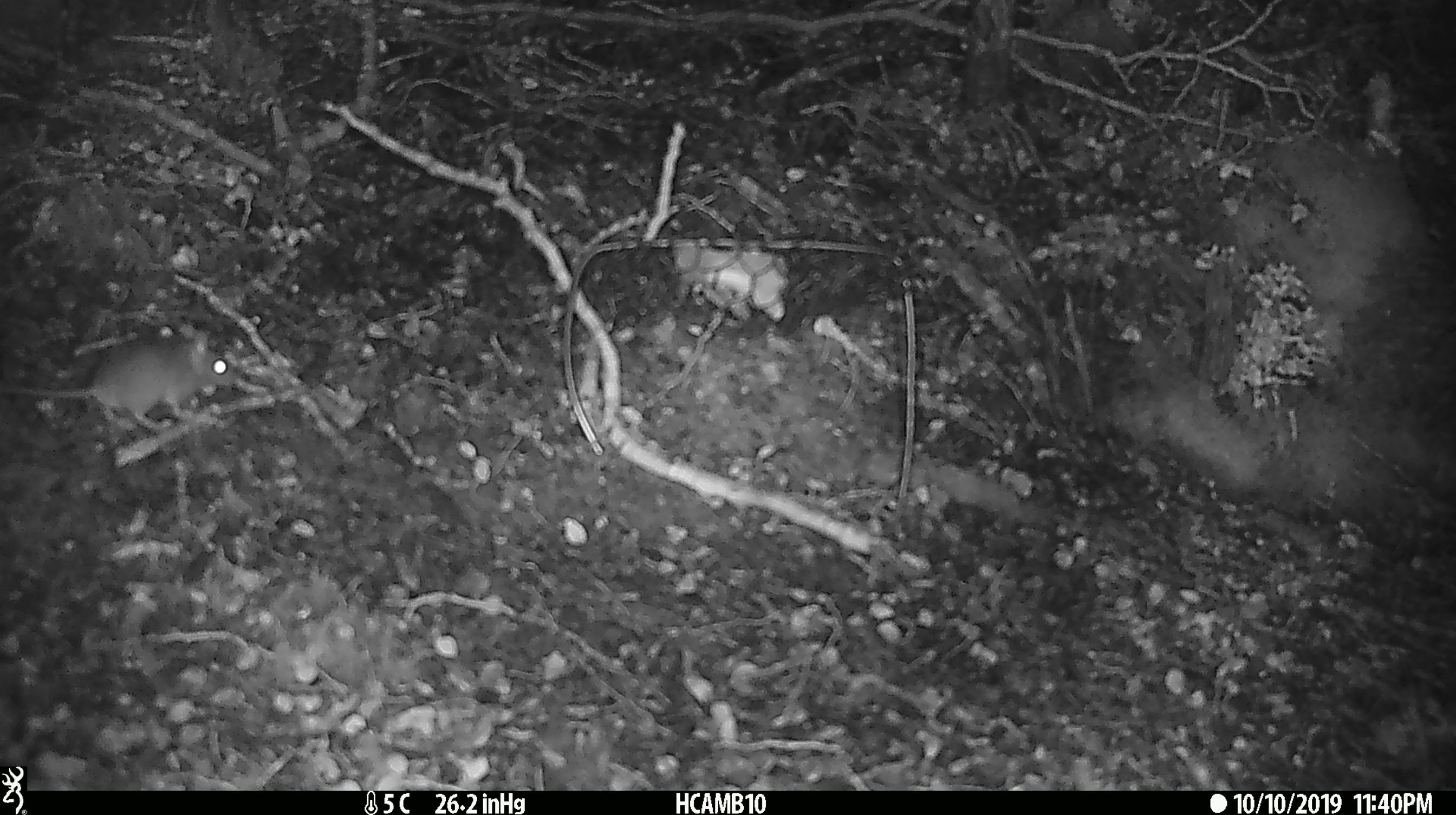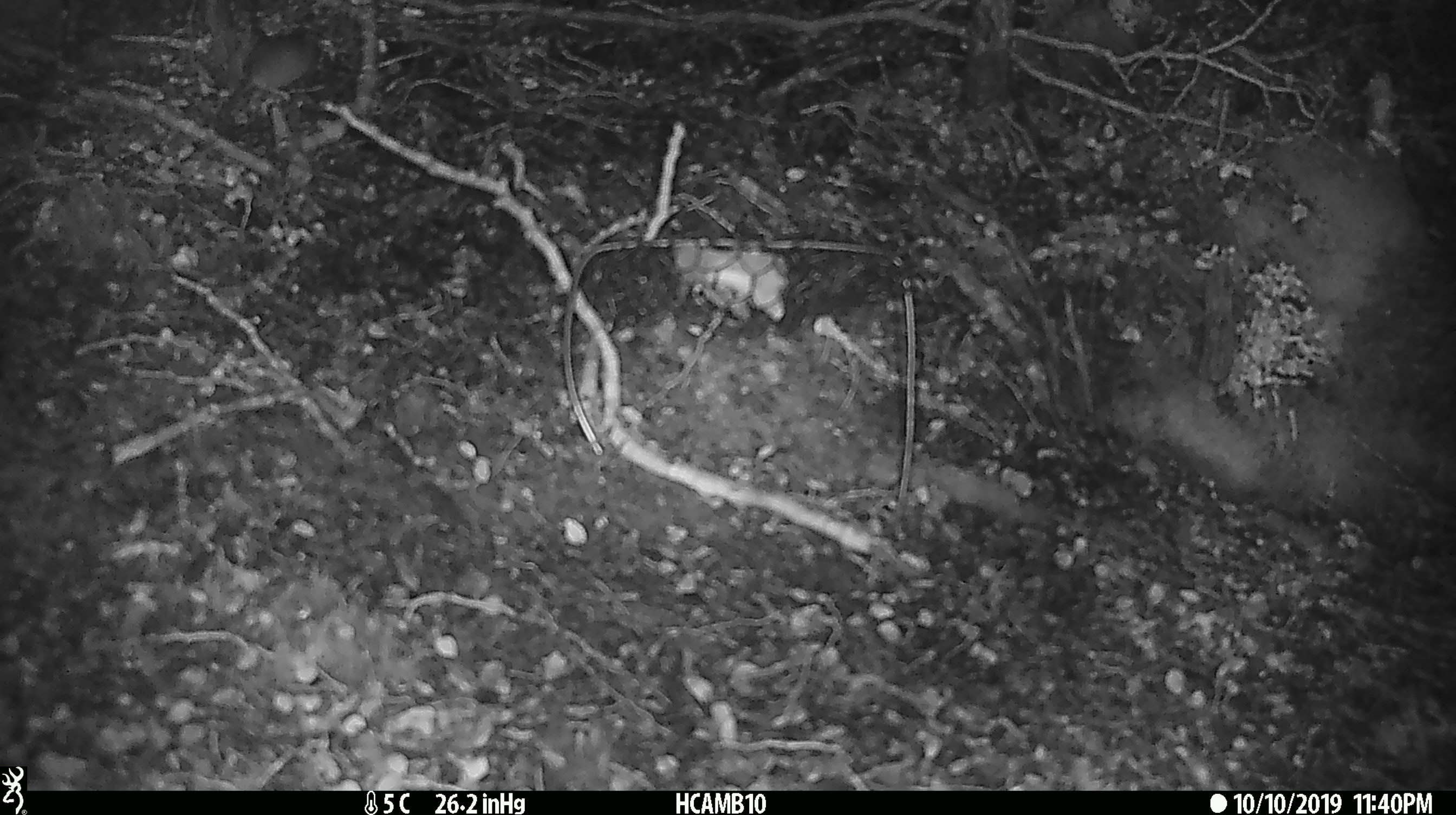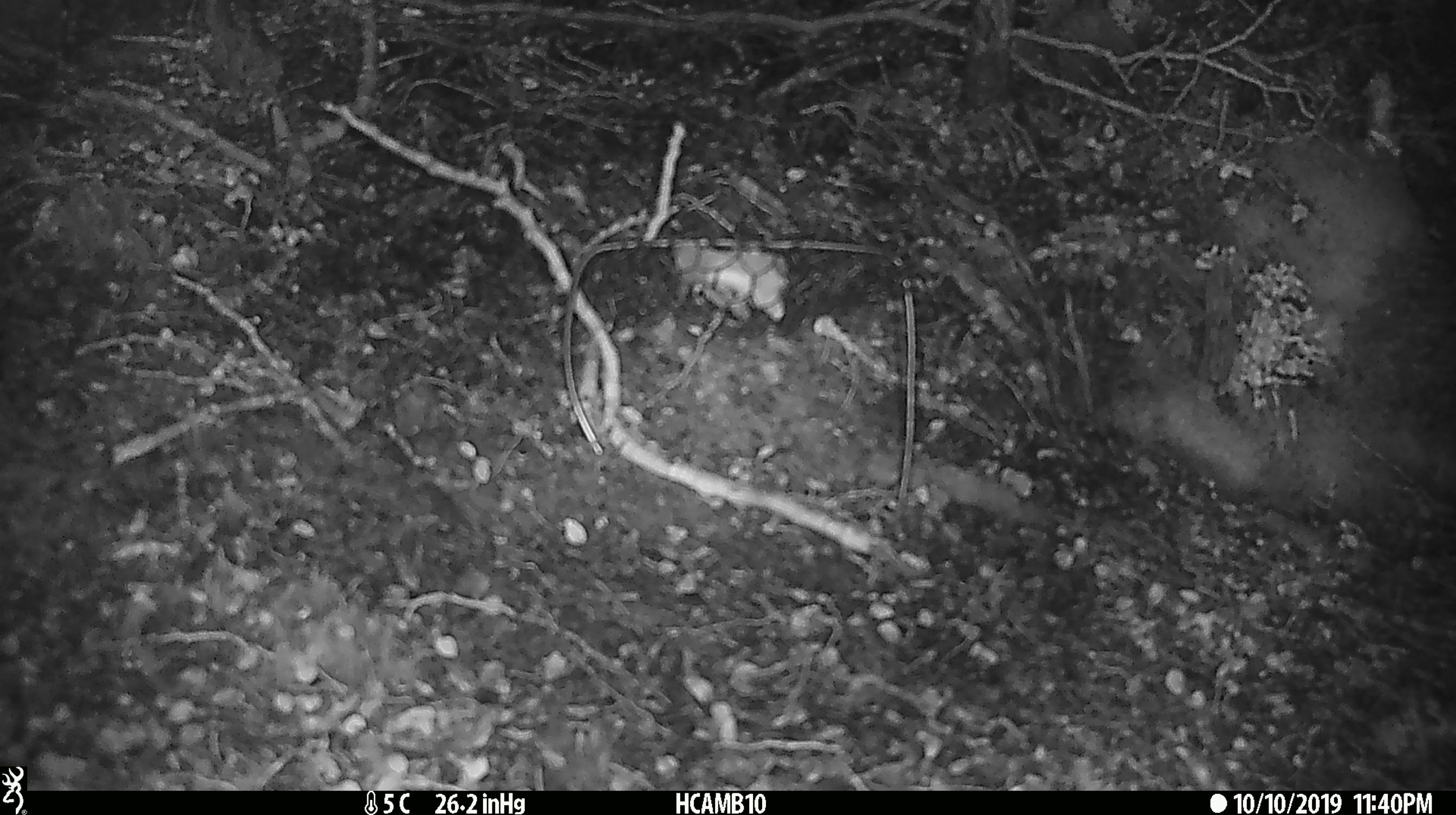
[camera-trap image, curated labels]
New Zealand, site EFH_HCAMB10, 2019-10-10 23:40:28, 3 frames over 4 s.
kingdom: Animalia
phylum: Chordata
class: Mammalia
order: Rodentia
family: Muridae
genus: Mus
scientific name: Mus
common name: mouse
Mouse (Mus).